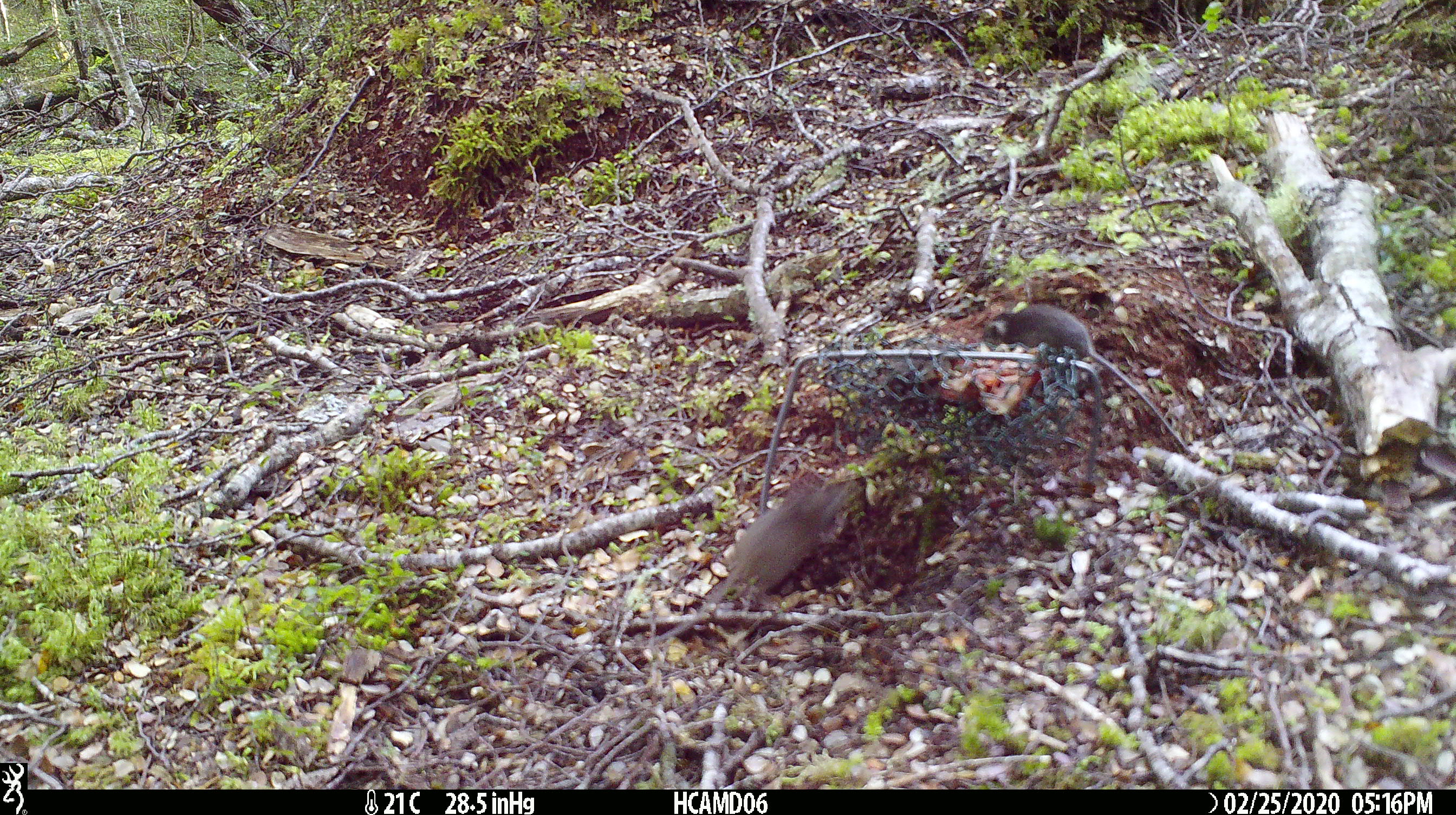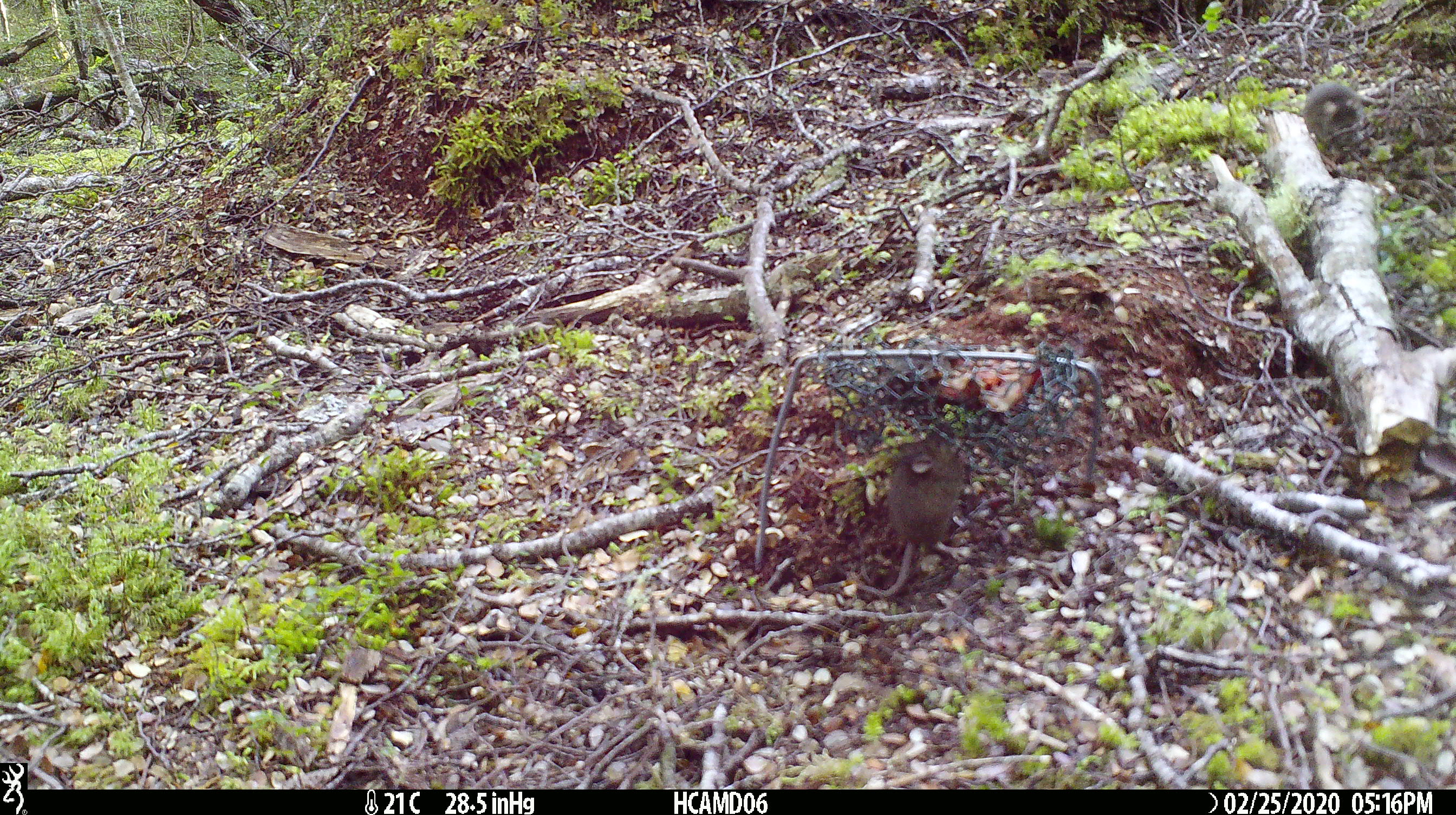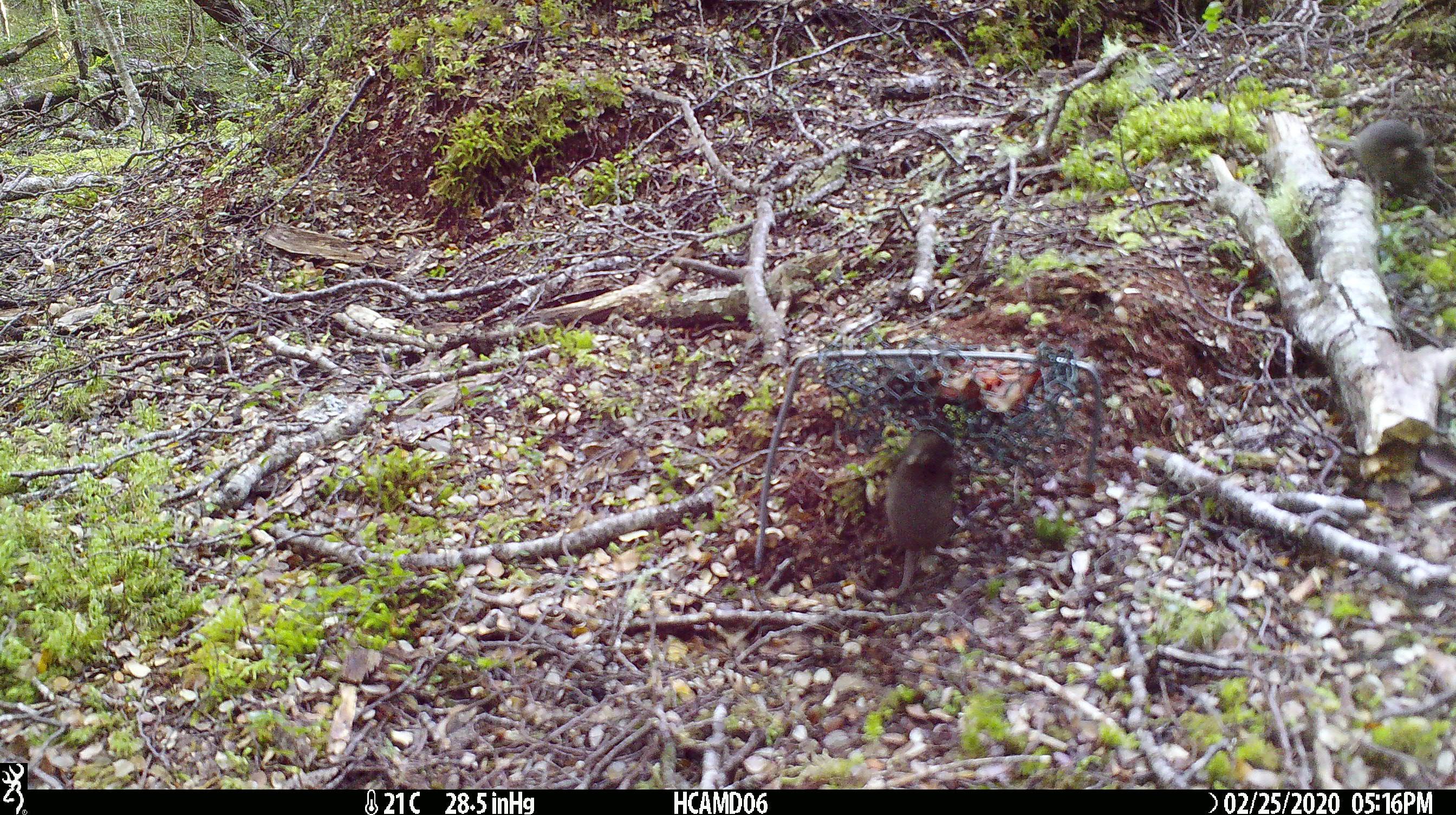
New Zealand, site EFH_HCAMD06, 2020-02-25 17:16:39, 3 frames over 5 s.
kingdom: Animalia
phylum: Chordata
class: Mammalia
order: Rodentia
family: Muridae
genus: Mus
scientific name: Mus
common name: mouse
Mouse (Mus).